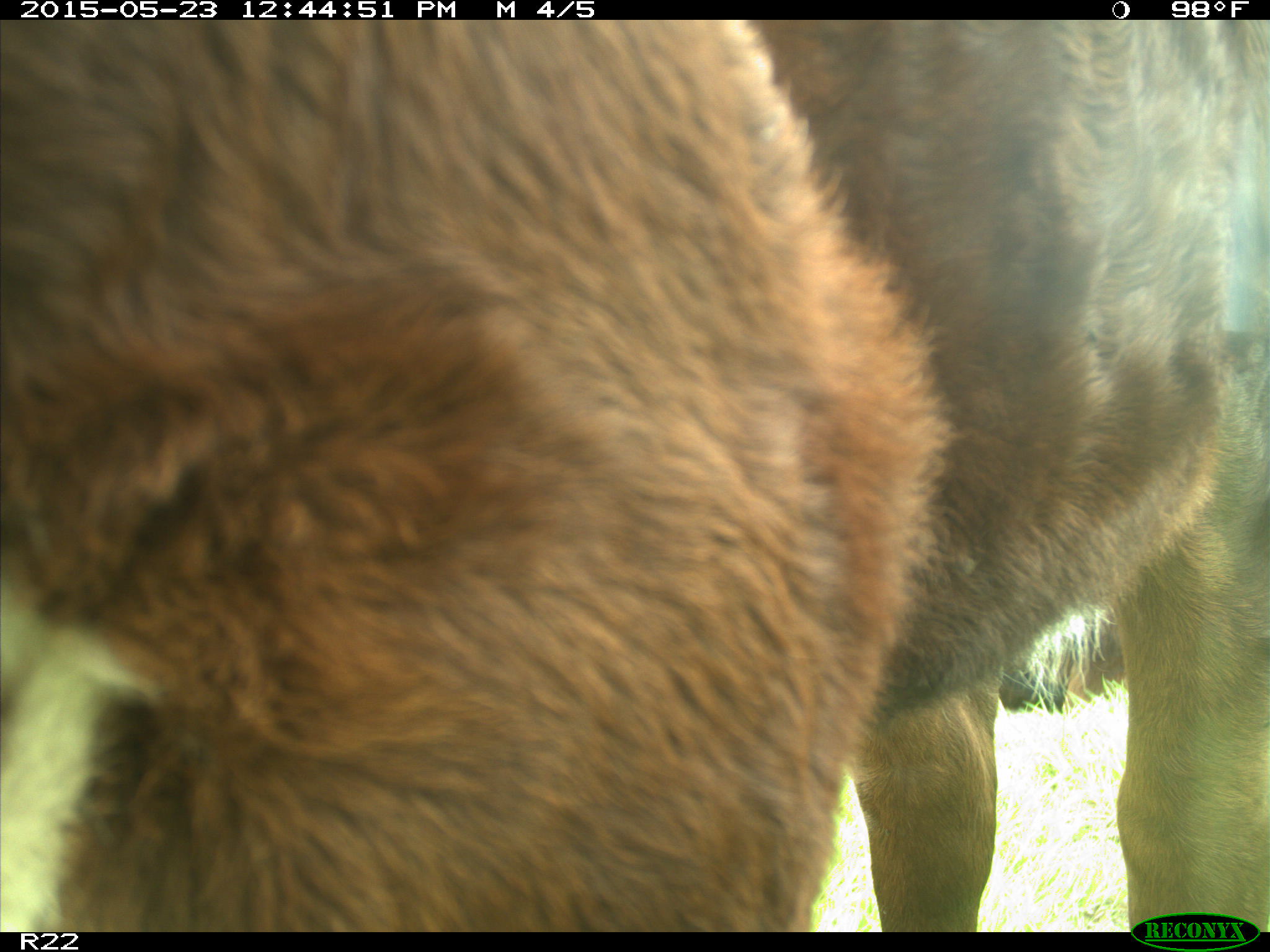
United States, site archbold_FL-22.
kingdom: Animalia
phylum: Chordata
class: Mammalia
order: Artiodactyla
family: Bovidae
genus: Bos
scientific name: Bos taurus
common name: domestic cow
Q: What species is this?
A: Bos taurus (domestic cow).